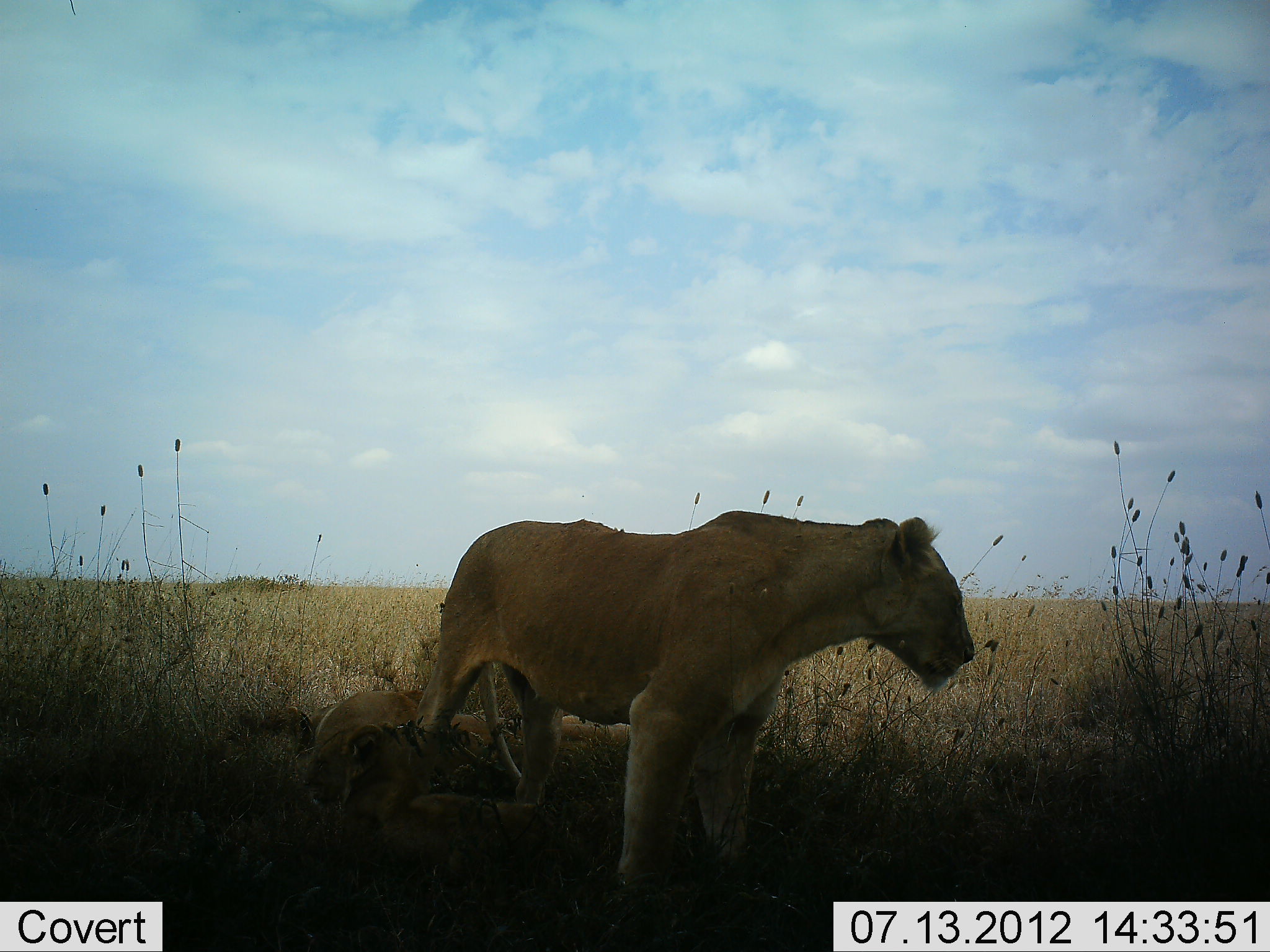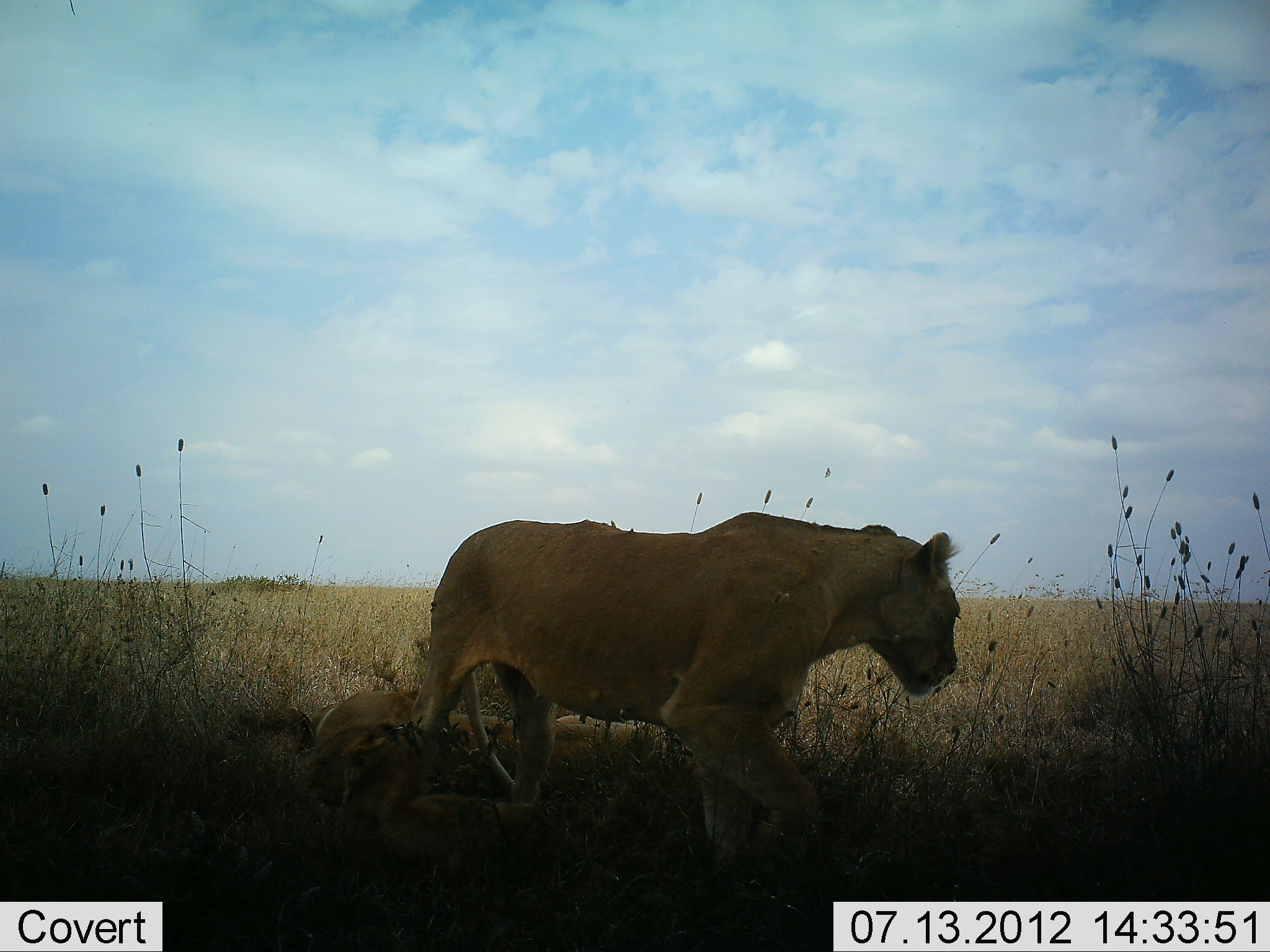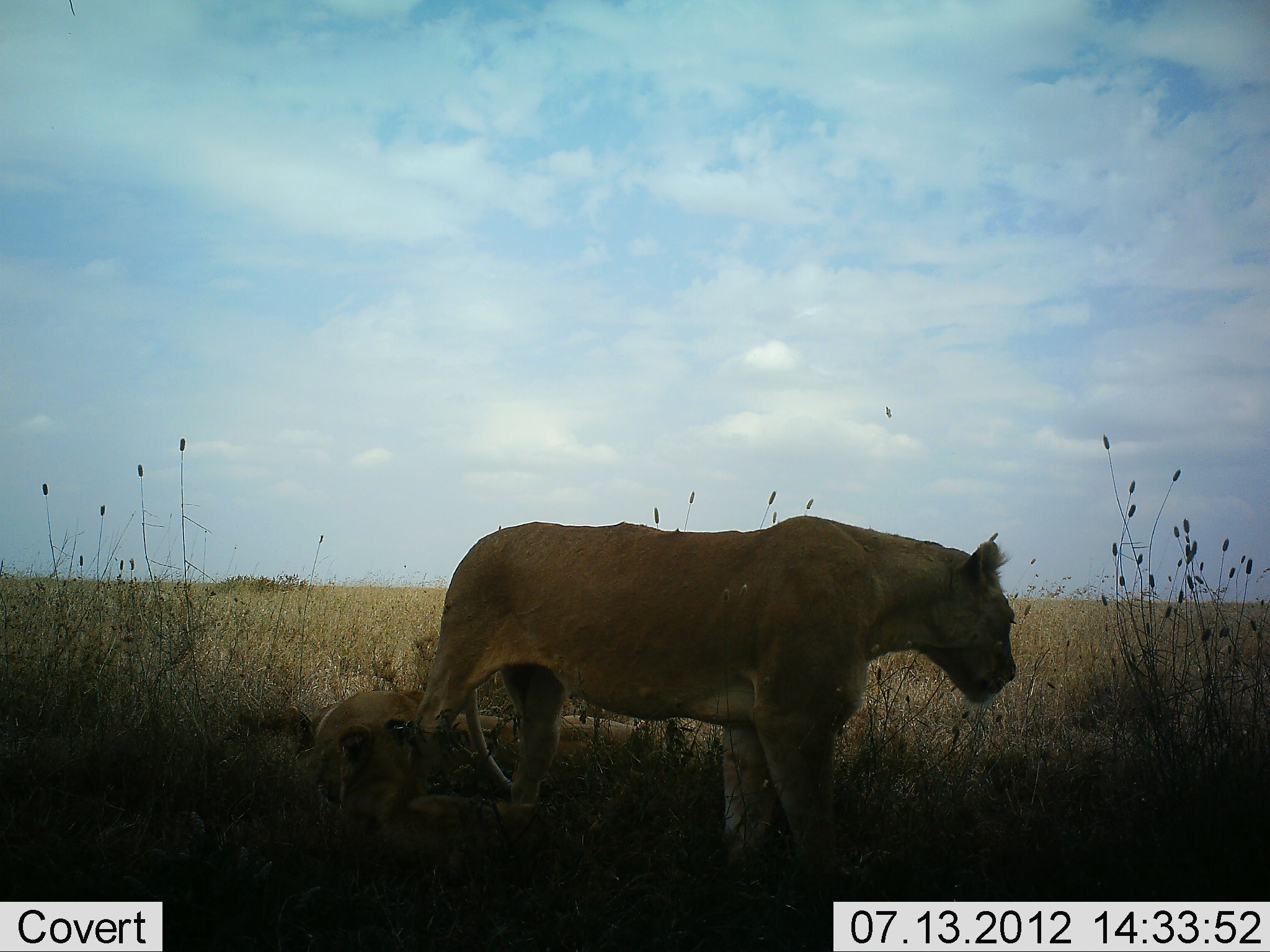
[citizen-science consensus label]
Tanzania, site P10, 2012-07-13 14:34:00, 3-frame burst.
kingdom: Animalia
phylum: Chordata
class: Mammalia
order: Carnivora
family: Felidae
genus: Panthera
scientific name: Panthera leo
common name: lion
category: lionfemale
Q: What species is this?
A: Lionfemale (lion) (Panthera leo).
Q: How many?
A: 3.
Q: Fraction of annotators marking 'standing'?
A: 60%.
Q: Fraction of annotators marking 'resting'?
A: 100%.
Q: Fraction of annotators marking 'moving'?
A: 30%.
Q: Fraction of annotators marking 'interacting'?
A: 0%.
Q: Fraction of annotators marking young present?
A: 40%.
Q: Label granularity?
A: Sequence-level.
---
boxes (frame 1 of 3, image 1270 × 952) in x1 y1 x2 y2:
animal: 405 509 981 911; 296 687 544 875; 424 683 674 805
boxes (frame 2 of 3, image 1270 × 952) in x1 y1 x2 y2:
animal: 408 509 965 899; 288 688 540 889; 396 710 680 832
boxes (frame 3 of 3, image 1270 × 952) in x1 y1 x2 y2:
animal: 415 512 1024 899; 298 685 513 855; 501 709 724 801